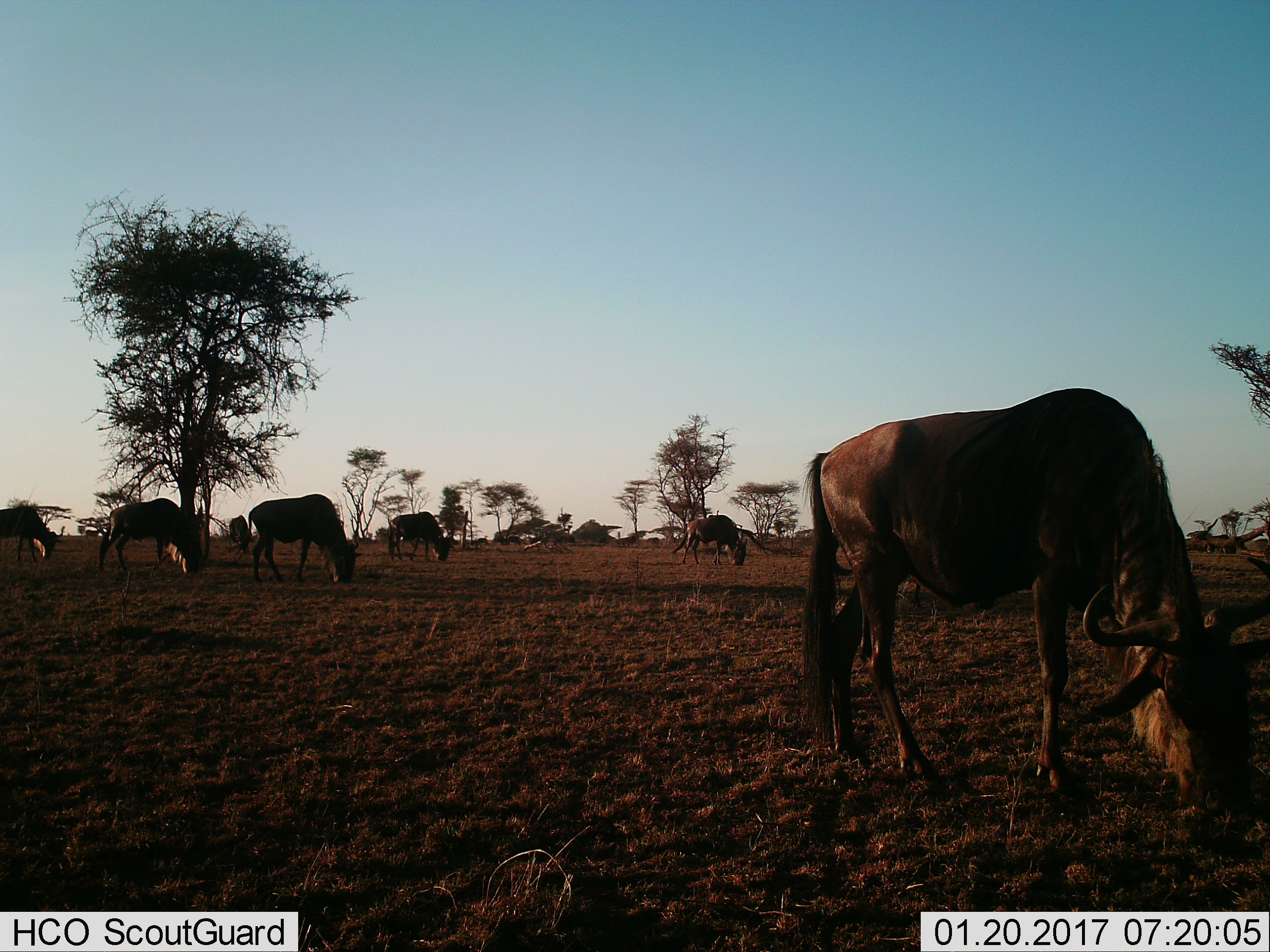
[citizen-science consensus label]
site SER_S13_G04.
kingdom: Animalia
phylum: Chordata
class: Mammalia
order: Artiodactyla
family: Bovidae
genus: Connochaetes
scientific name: Connochaetes taurinus taurinus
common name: blue wildebeest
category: wildebeestblue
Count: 7.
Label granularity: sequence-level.